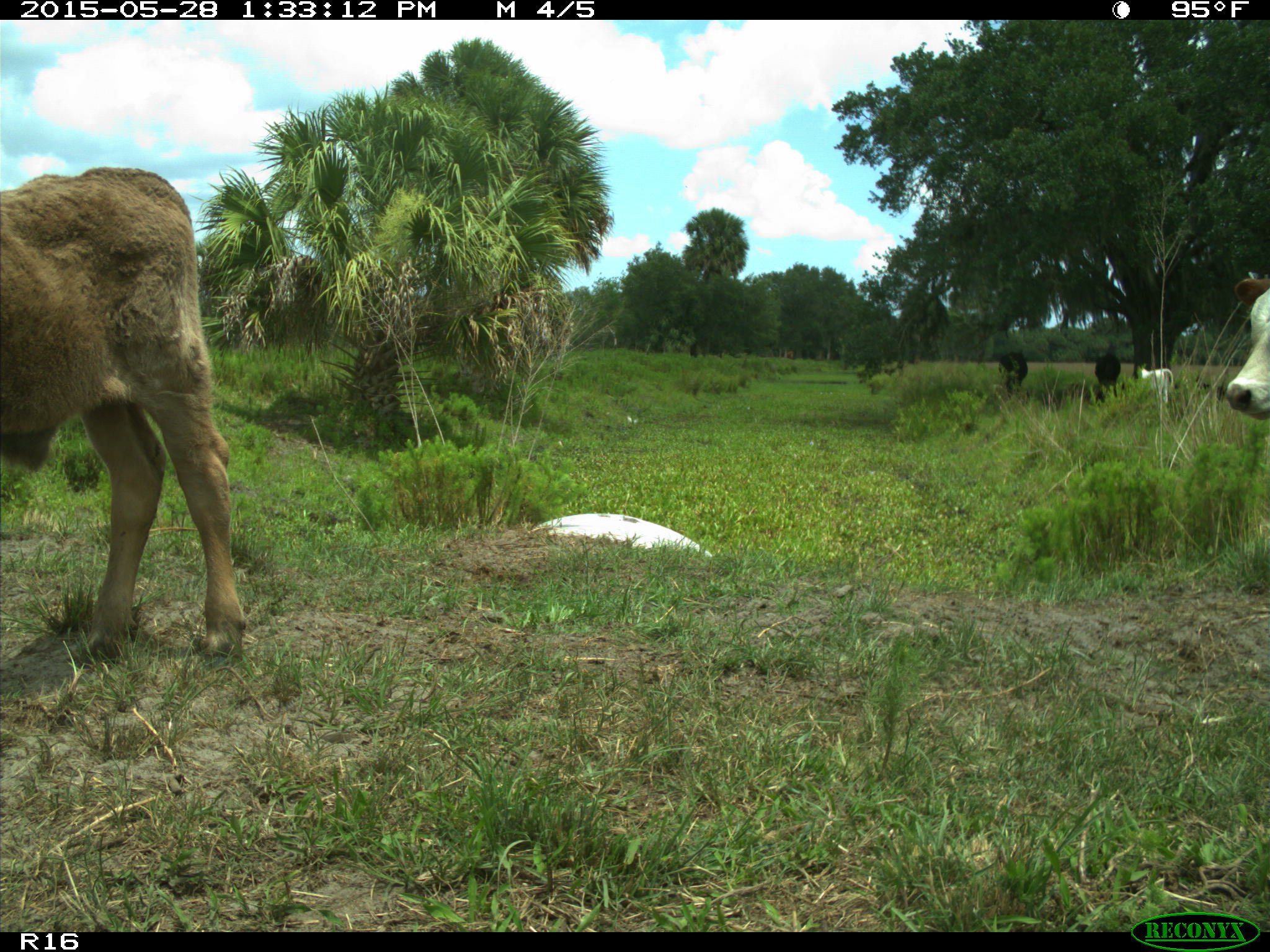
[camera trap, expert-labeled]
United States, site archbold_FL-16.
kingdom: Animalia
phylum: Chordata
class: Mammalia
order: Artiodactyla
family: Bovidae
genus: Bos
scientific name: Bos taurus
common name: domestic cow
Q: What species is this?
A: Bos taurus (domestic cow).